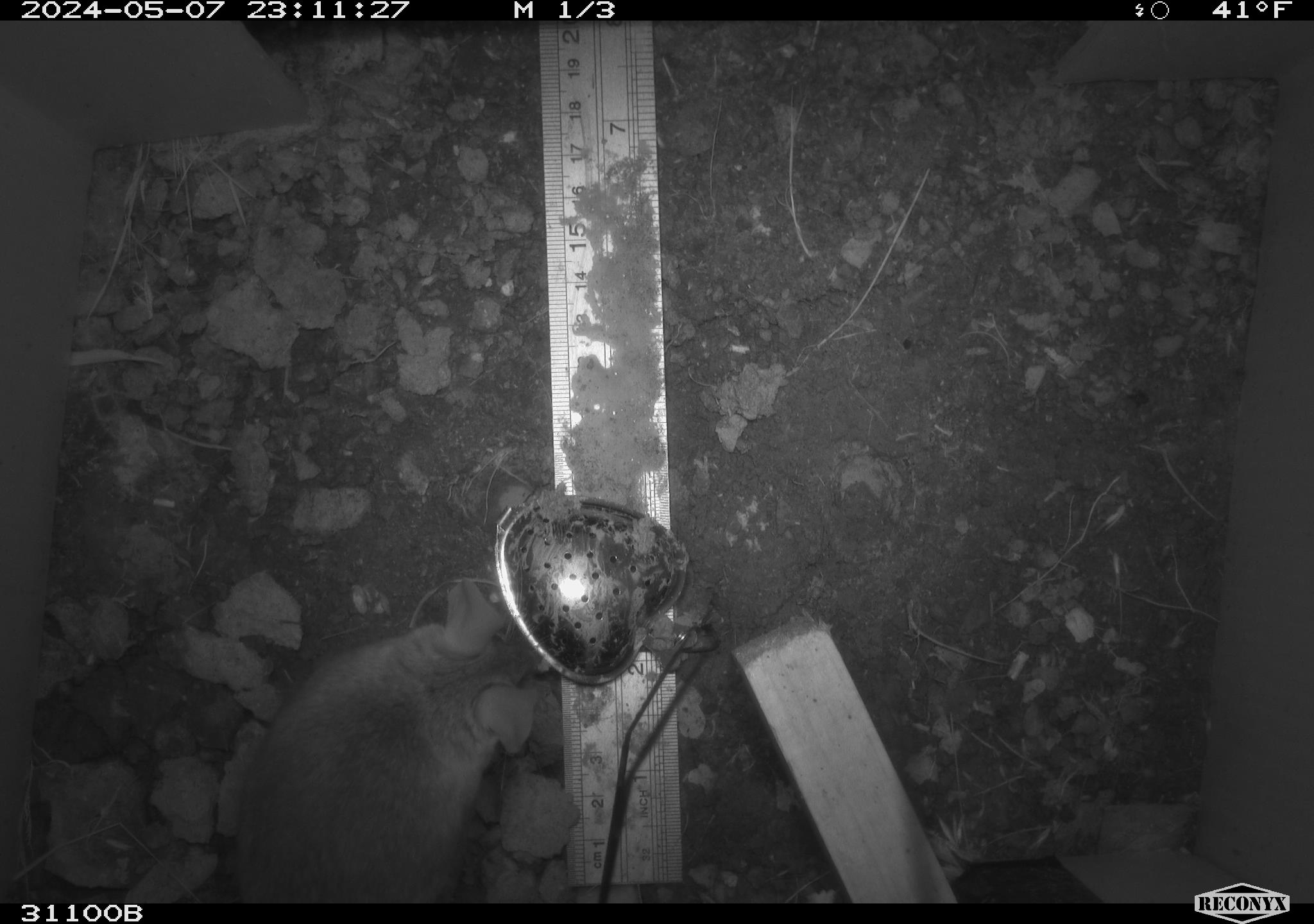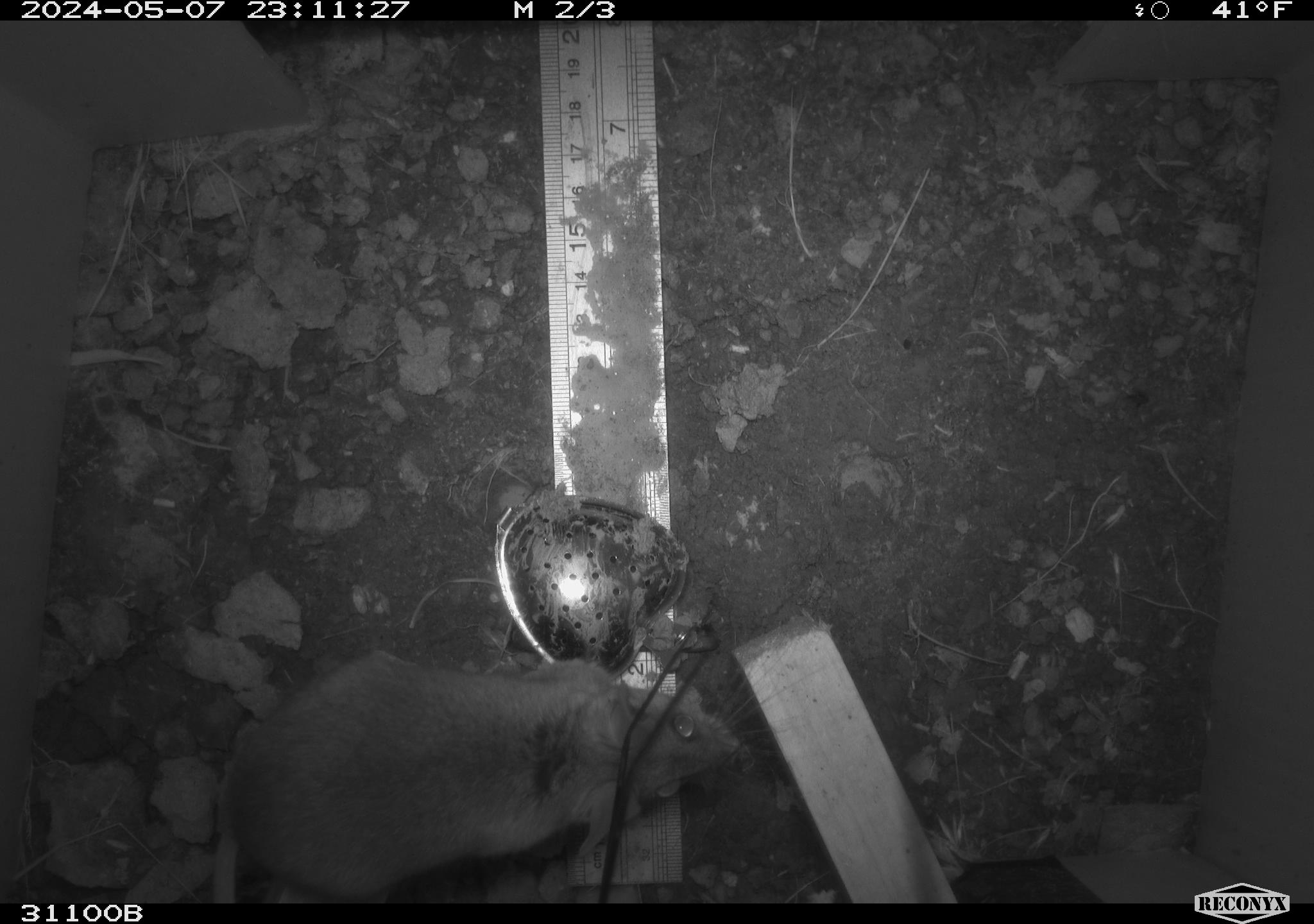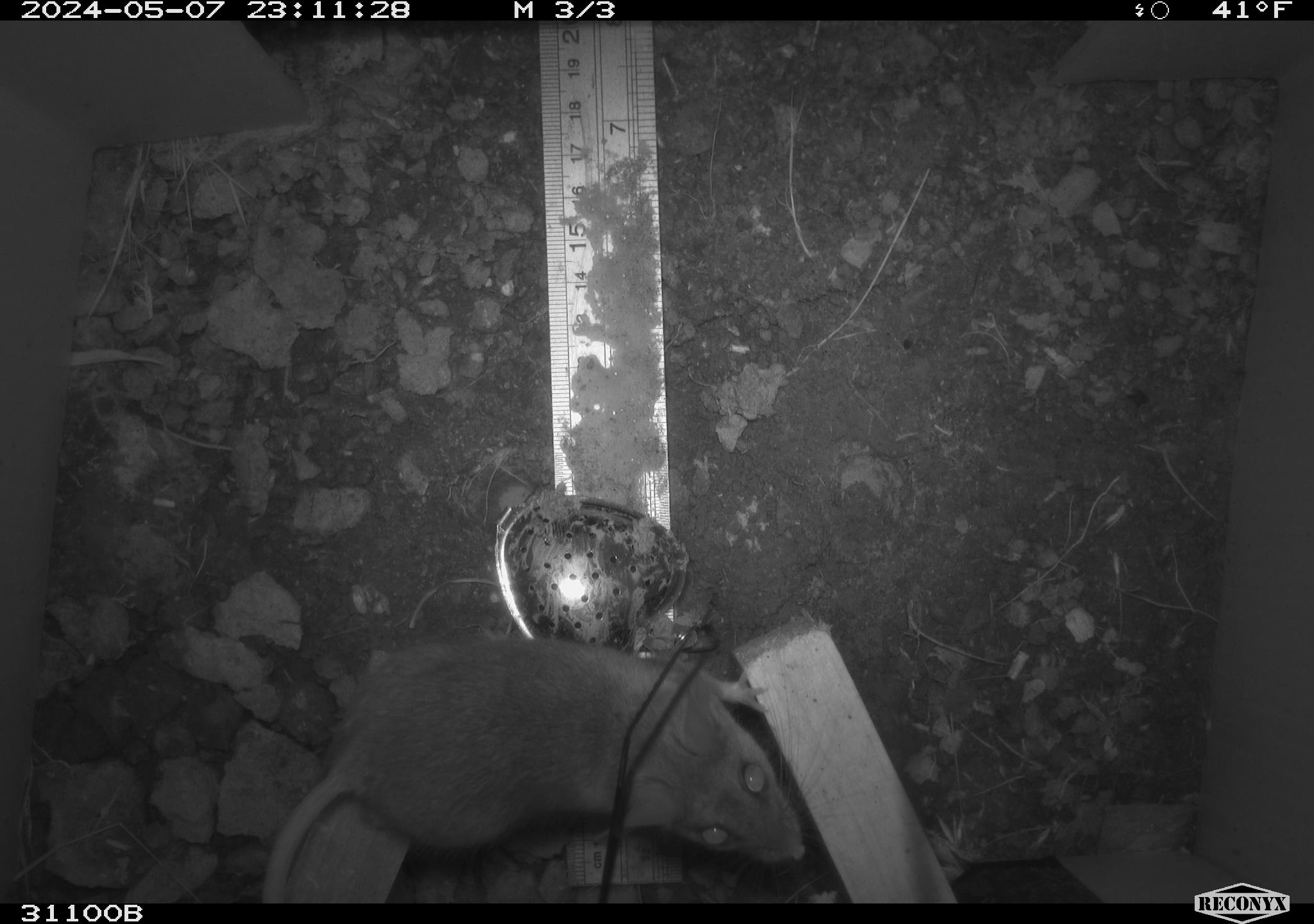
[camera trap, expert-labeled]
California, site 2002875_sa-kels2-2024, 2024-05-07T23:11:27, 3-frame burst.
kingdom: Animalia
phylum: Chordata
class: Mammalia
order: Rodentia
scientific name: Rodentia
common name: rodent